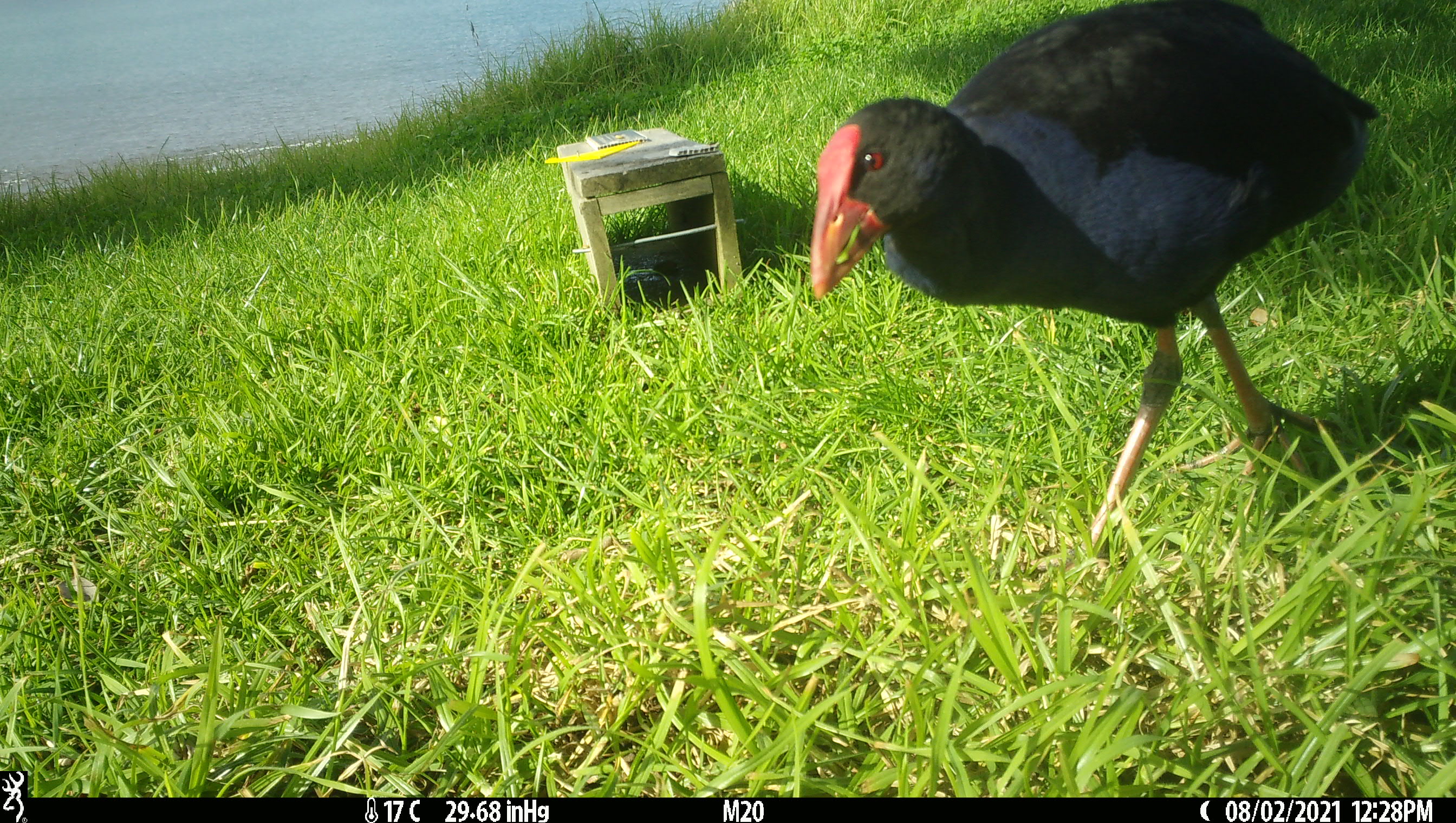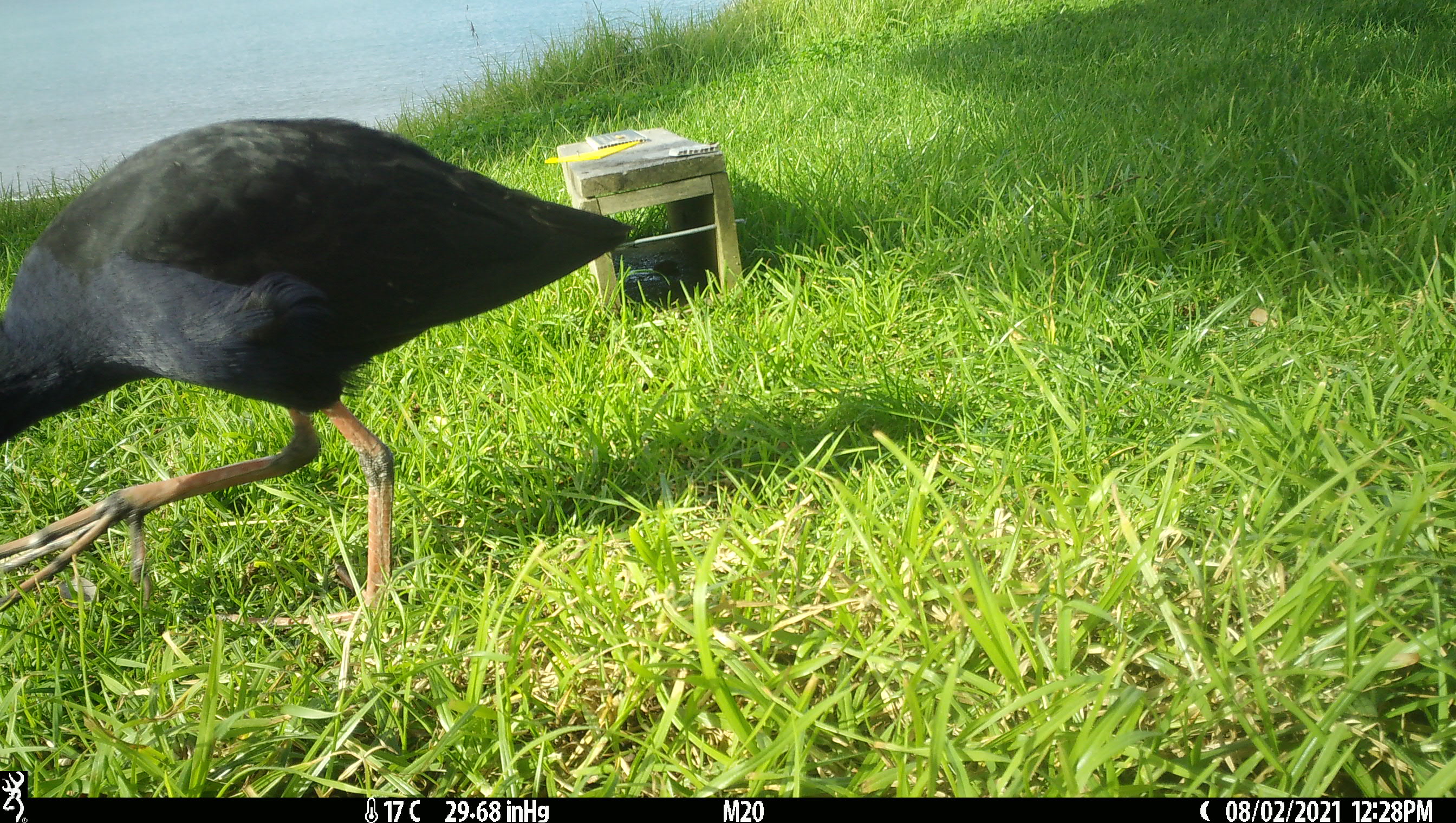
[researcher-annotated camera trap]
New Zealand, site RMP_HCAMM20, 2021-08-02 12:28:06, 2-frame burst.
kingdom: Animalia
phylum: Chordata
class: Aves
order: Gruiformes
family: Rallidae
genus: Porphyrio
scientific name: Porphyrio melanotus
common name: australasian swamphen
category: pukeko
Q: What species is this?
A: Pukeko (australasian swamphen) (Porphyrio melanotus).